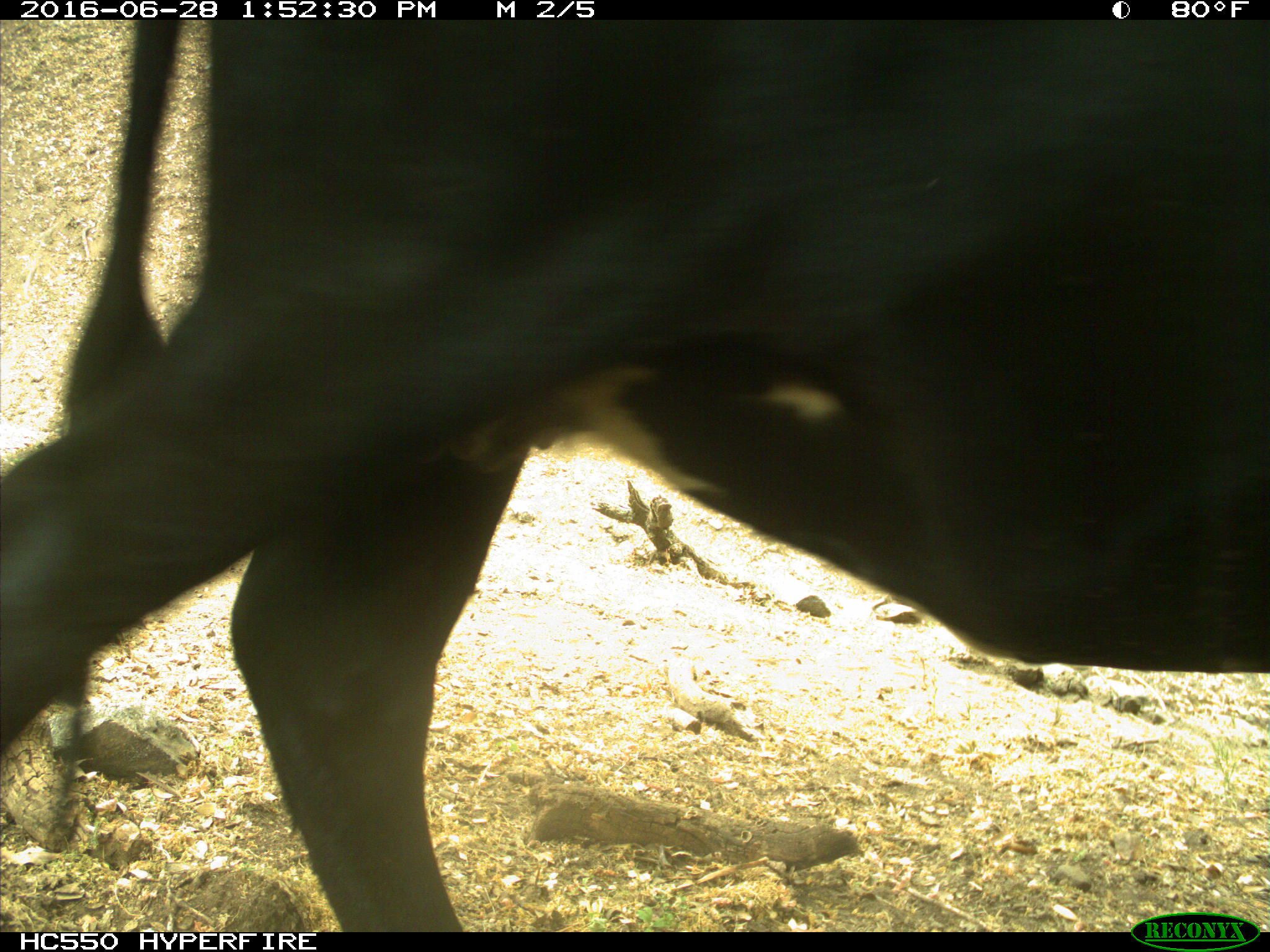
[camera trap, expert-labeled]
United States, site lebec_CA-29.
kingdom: Animalia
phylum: Chordata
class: Mammalia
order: Artiodactyla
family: Bovidae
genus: Bos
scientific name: Bos taurus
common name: domestic cow